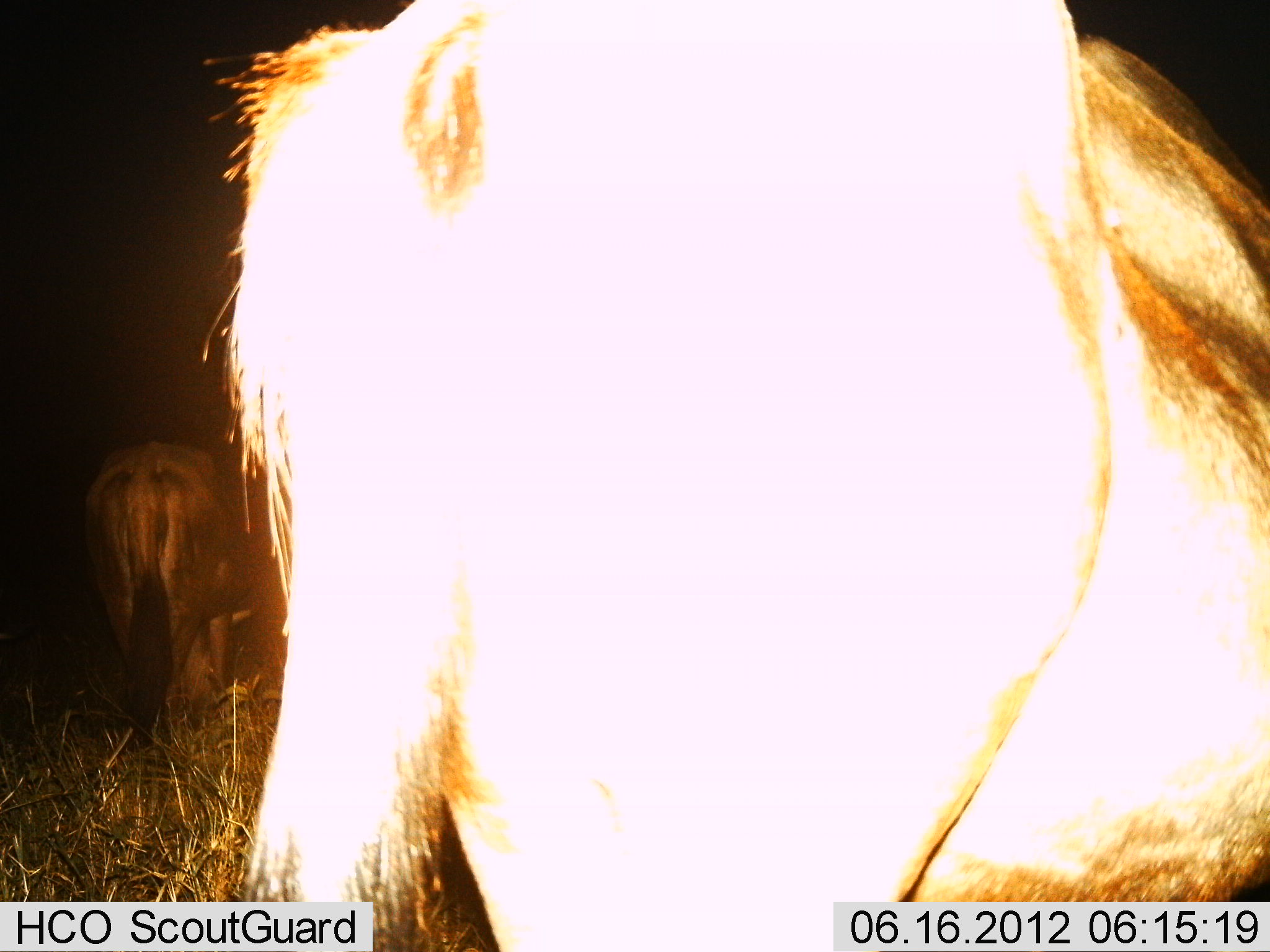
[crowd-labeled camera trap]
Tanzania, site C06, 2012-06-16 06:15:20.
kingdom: Animalia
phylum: Chordata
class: Mammalia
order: Artiodactyla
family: Bovidae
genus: Connochaetes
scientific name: Connochaetes taurinus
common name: blue wildebeest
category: wildebeest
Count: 2.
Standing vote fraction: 90%.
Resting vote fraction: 0%.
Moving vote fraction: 10%.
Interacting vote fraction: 0%.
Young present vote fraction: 0%.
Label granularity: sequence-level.